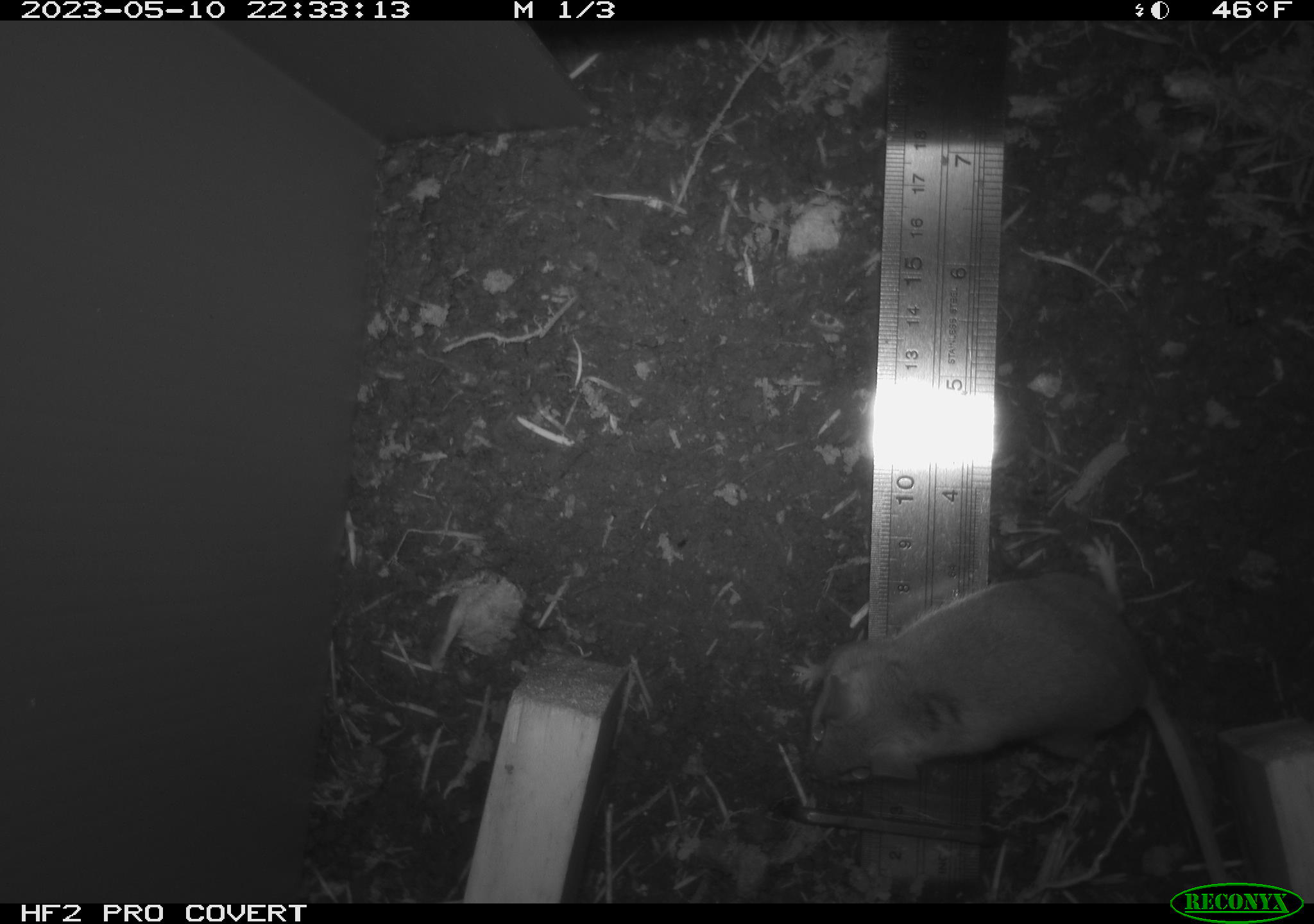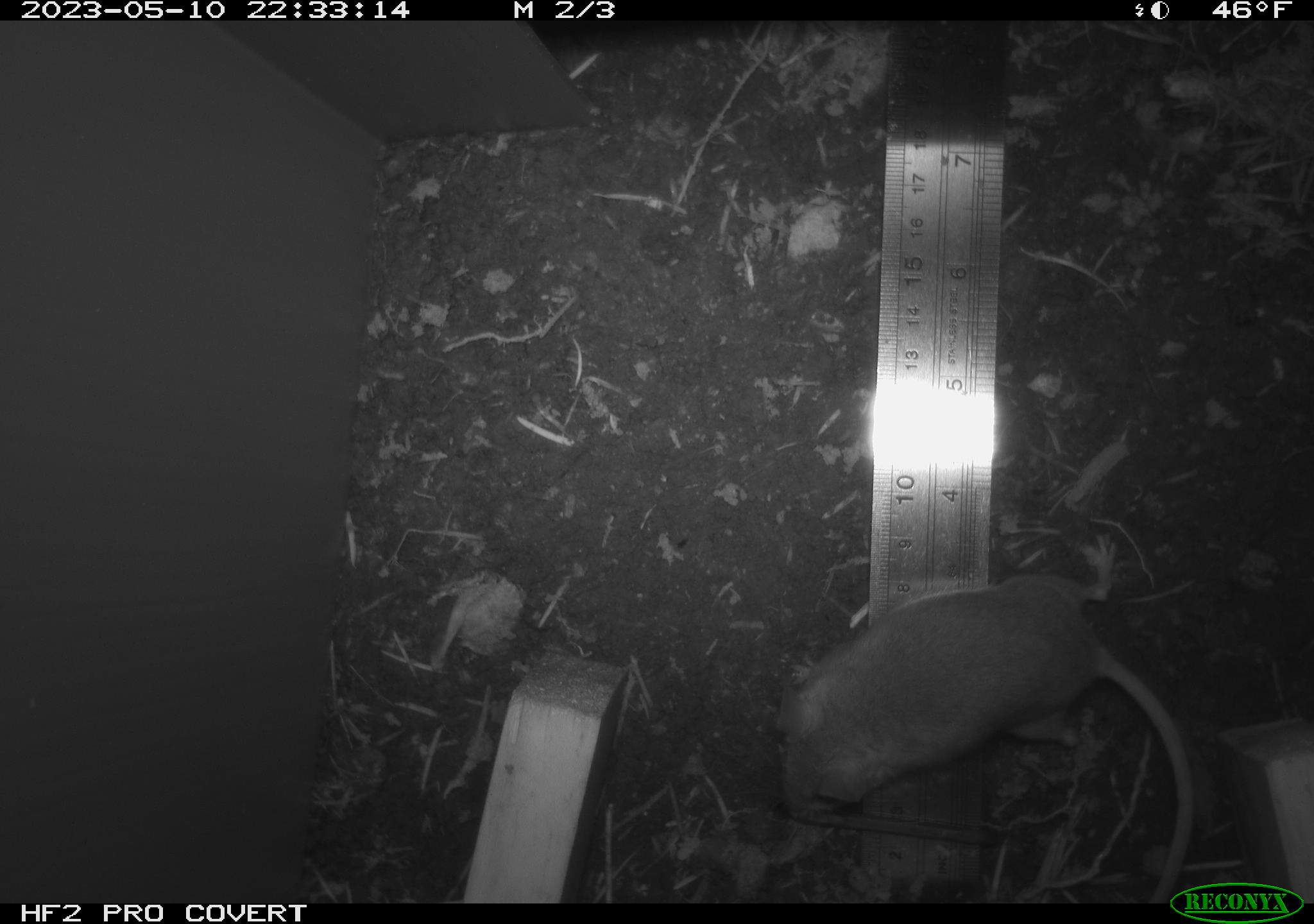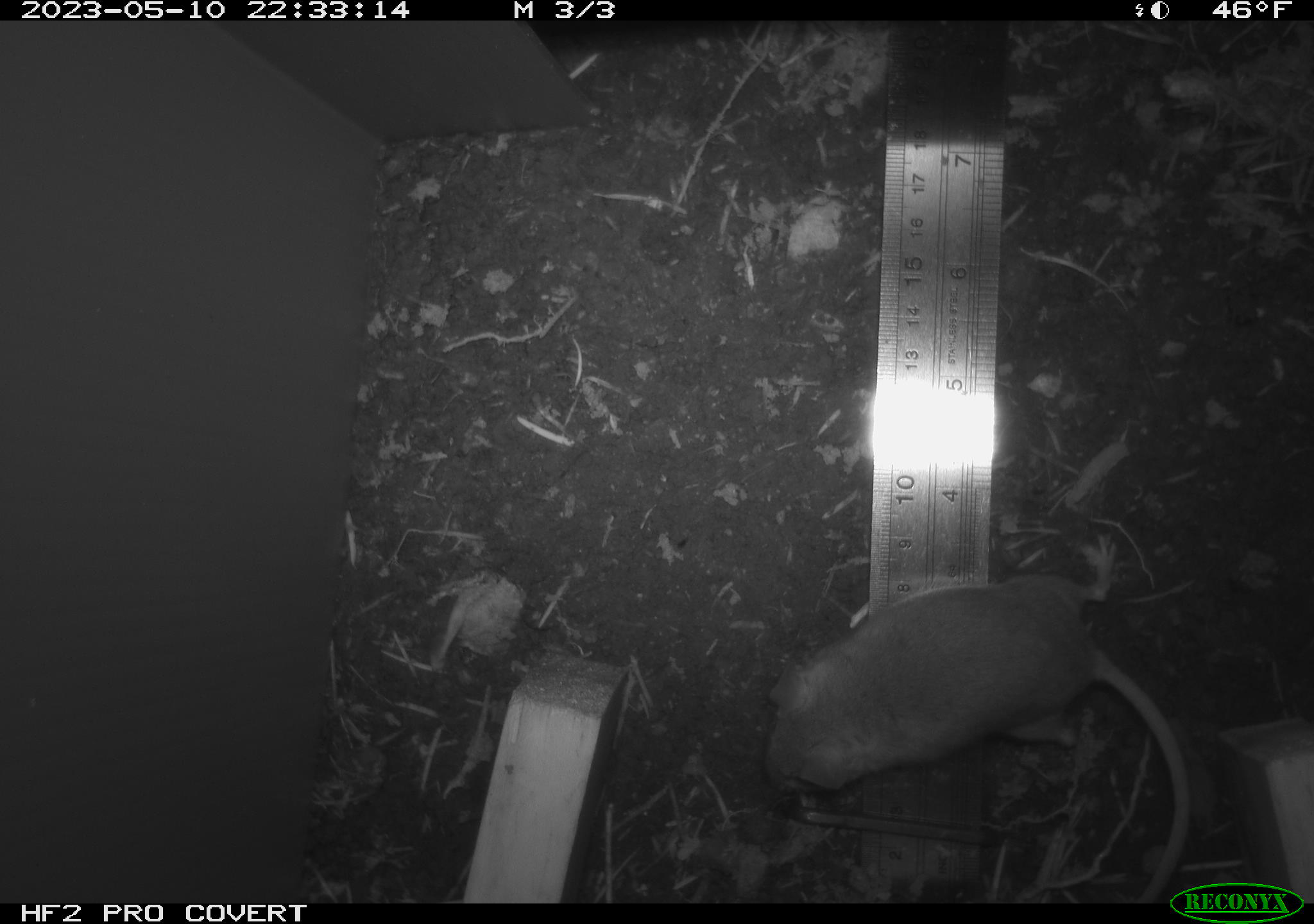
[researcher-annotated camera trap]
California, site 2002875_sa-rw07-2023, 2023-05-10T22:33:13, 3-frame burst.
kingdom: Animalia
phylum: Chordata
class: Mammalia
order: Rodentia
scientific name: Rodentia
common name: mouse species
Mouse species (Rodentia).